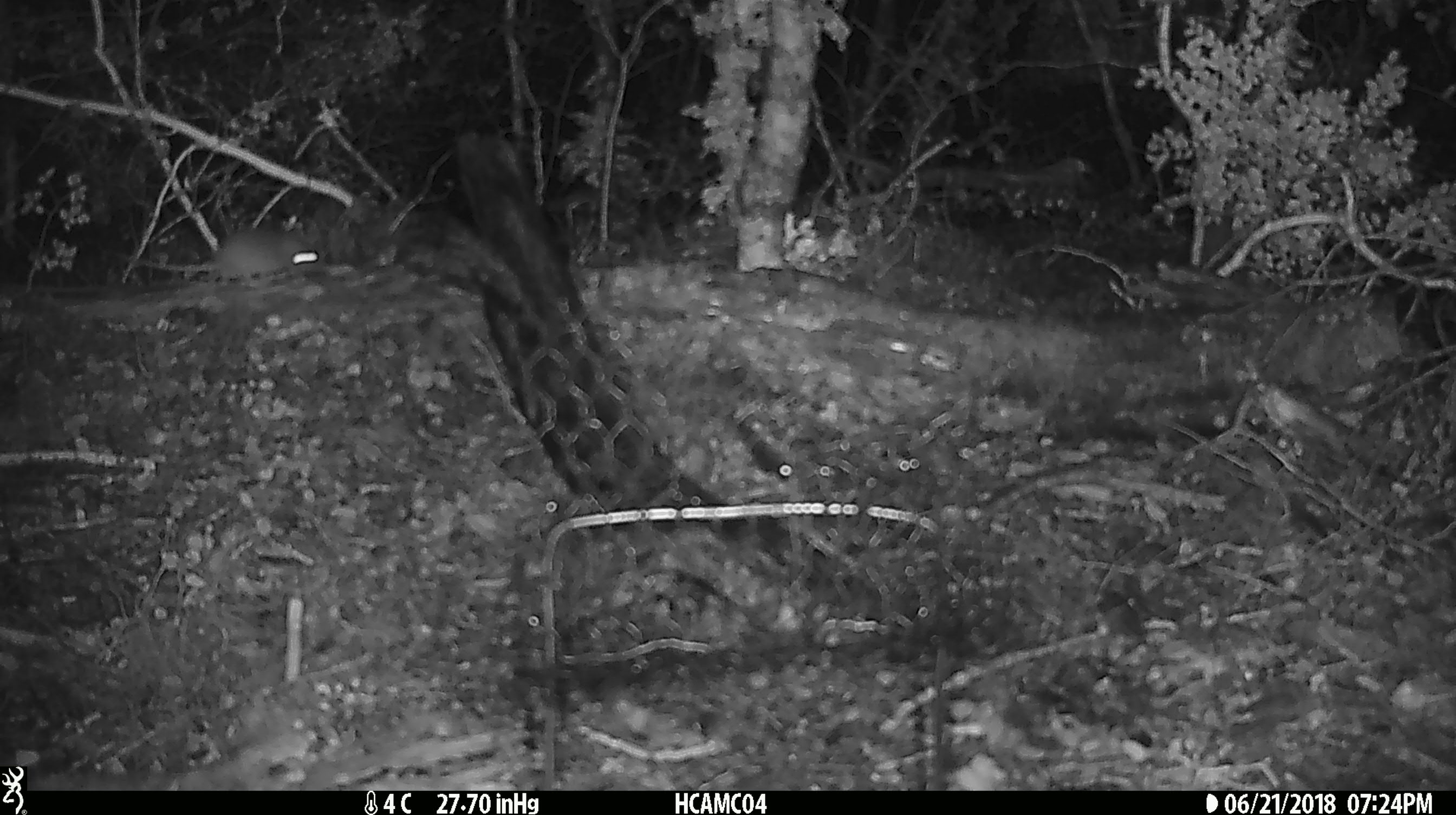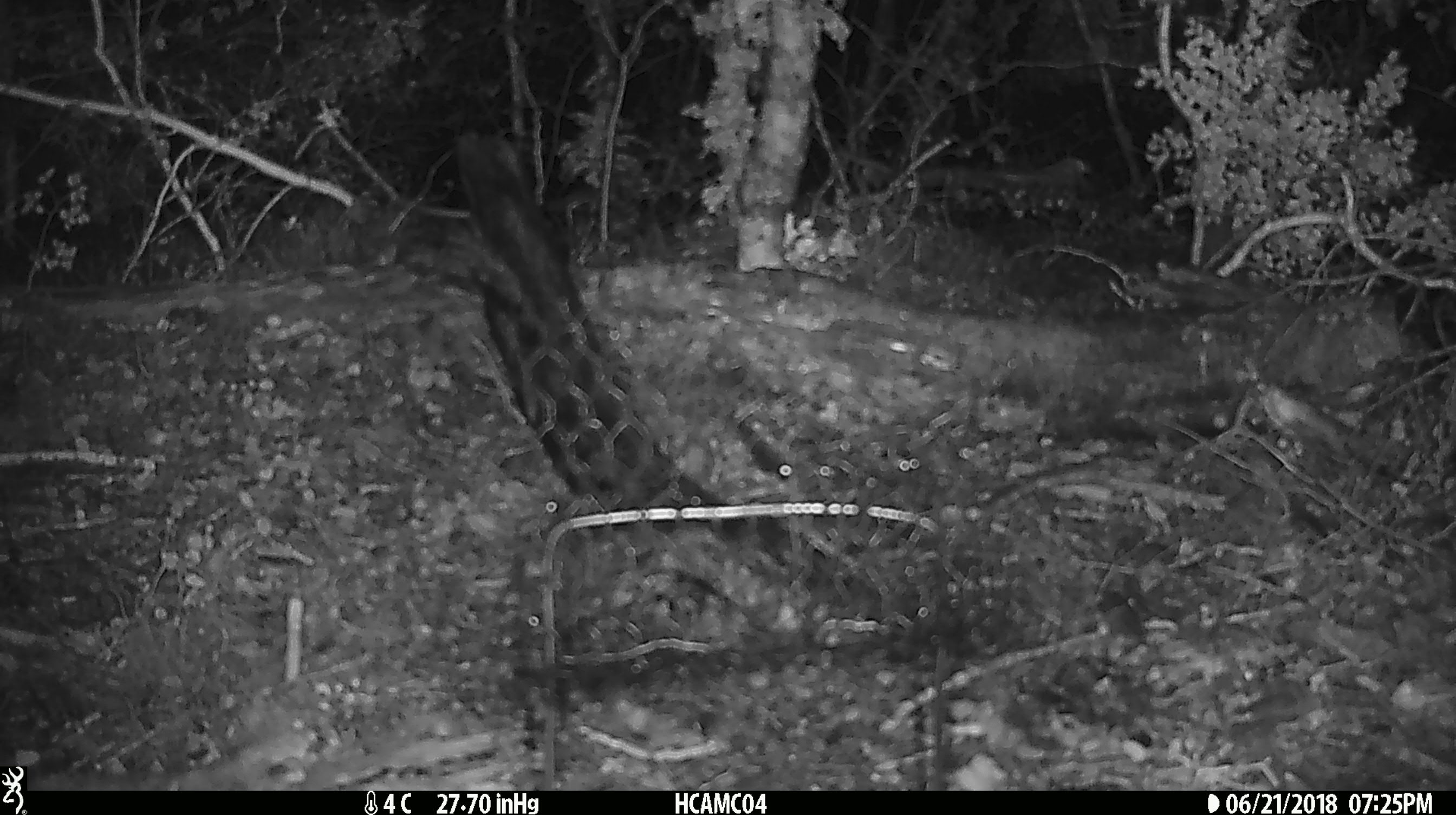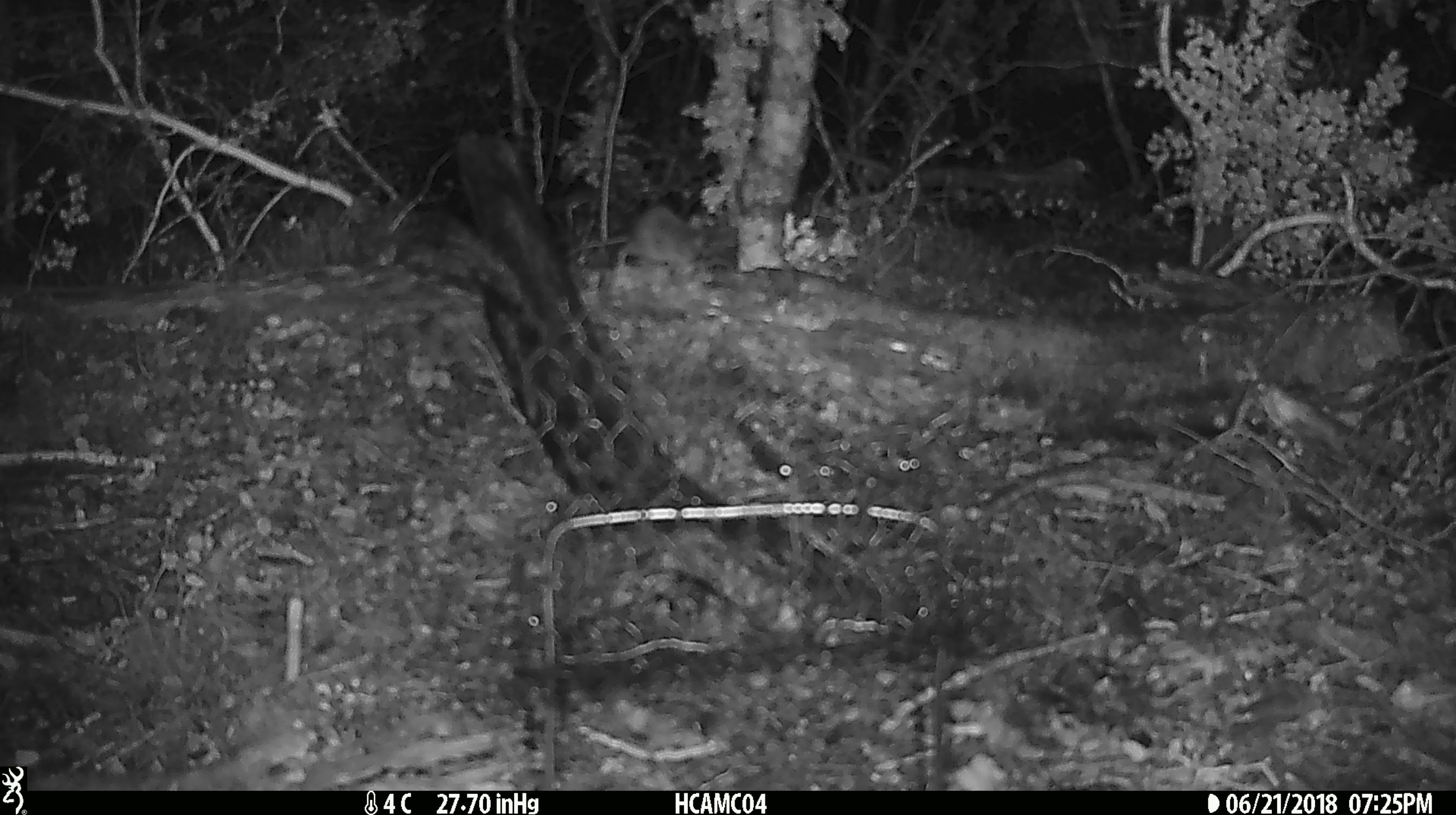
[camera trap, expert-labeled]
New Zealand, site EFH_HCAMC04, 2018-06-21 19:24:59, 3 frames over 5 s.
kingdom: Animalia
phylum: Chordata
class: Mammalia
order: Rodentia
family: Muridae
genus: Mus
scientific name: Mus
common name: mouse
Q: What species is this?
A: Mouse (Mus).